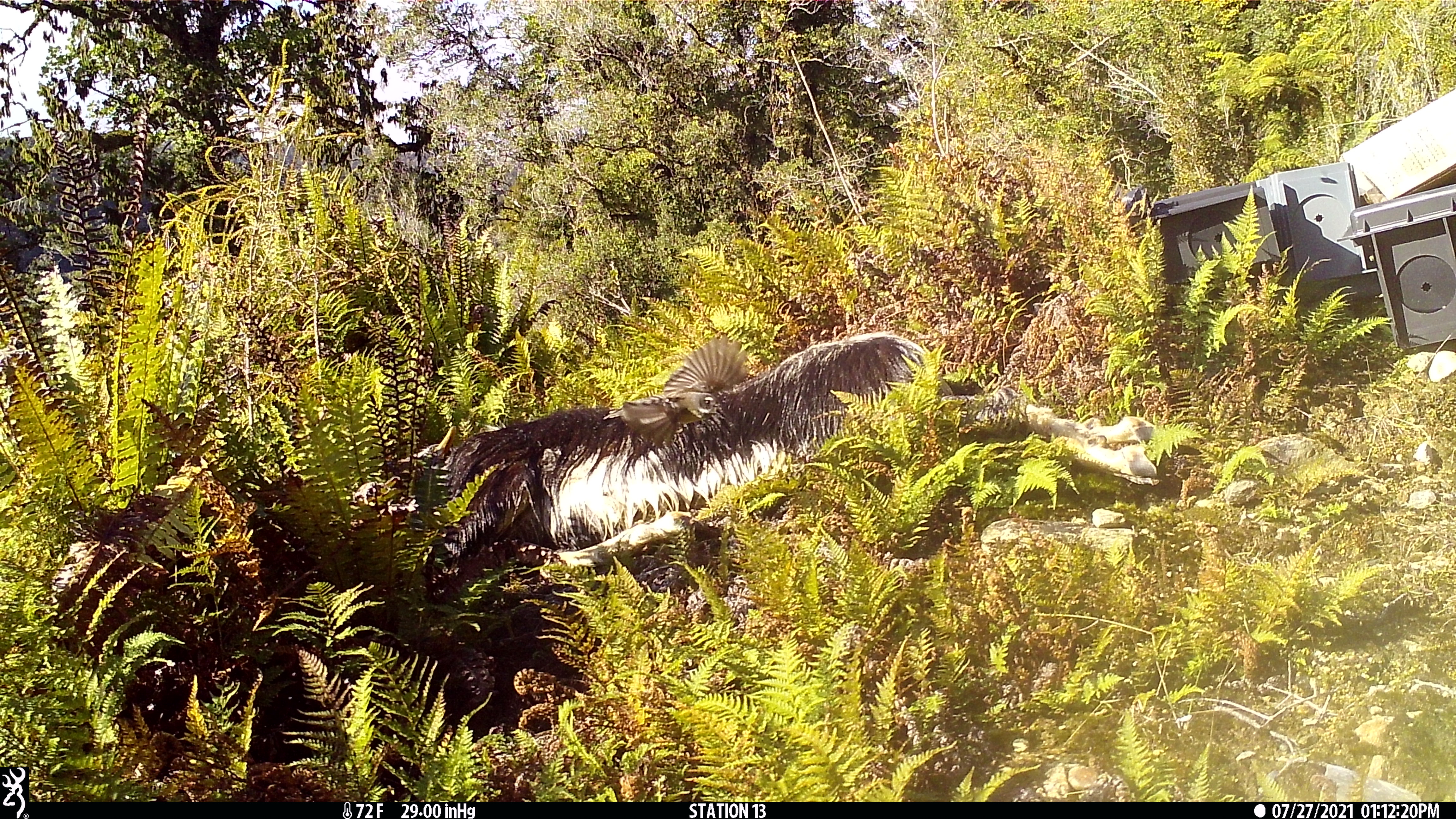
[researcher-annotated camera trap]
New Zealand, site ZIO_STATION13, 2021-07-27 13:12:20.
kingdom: Animalia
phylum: Chordata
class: Aves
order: Passeriformes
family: Rhipiduridae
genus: Rhipidura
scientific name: Rhipidura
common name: fantails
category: fantail